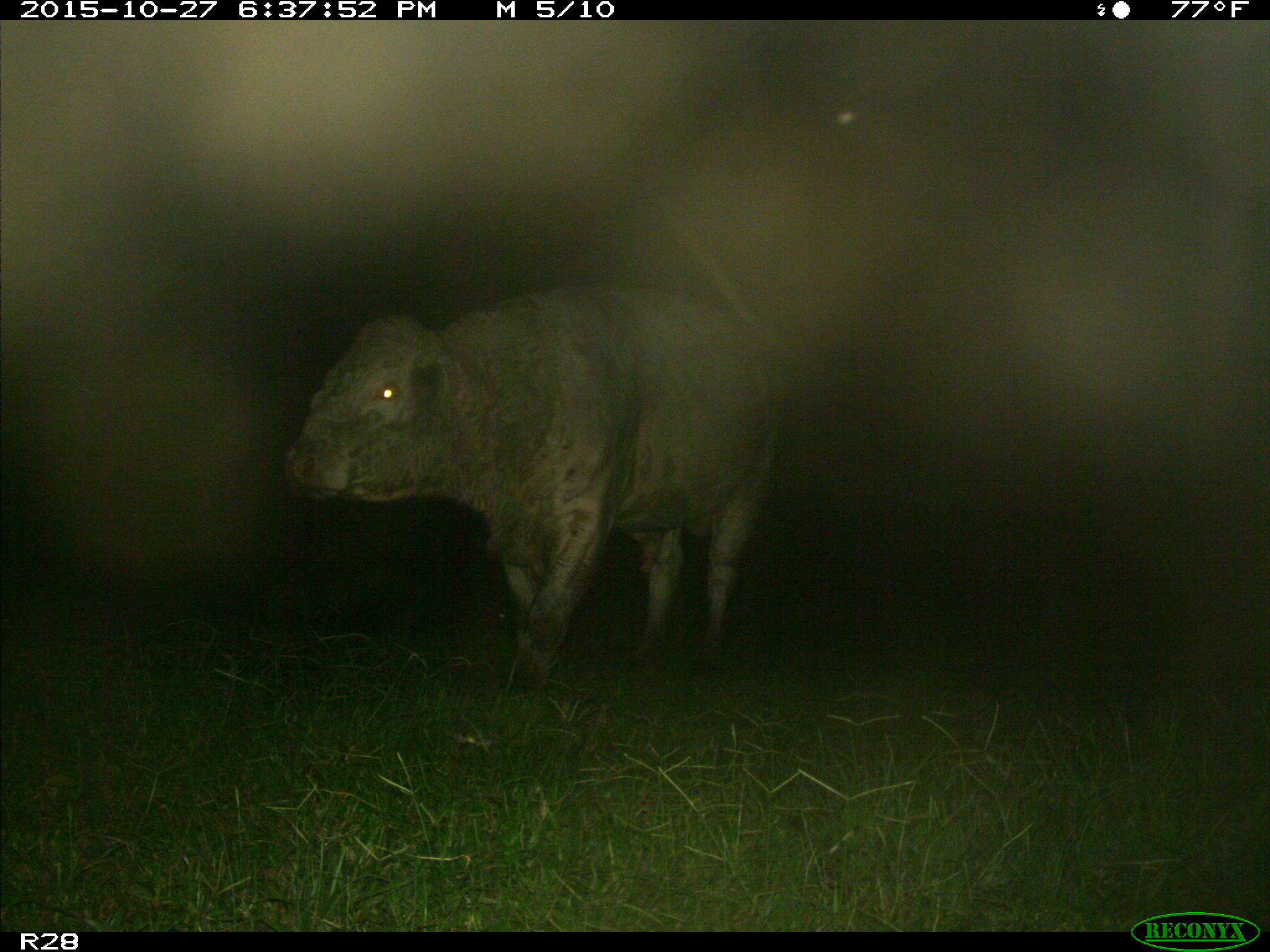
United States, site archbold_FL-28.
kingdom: Animalia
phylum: Chordata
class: Mammalia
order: Artiodactyla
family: Bovidae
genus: Bos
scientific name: Bos taurus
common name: domestic cow